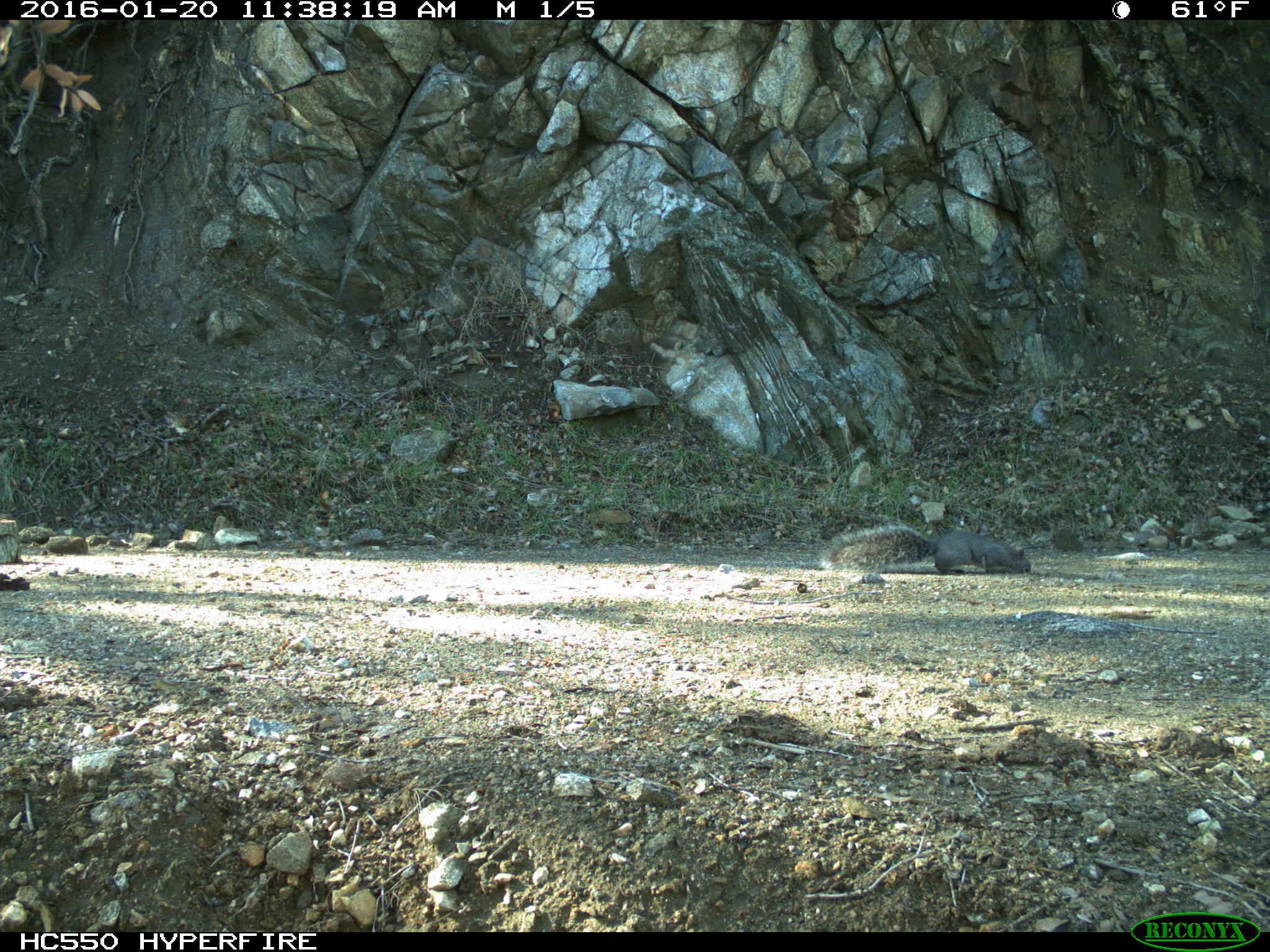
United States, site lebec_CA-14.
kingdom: Animalia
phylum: Chordata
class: Mammalia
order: Rodentia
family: Sciuridae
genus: Sciurus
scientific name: Sciurus carolinensis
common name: eastern gray squirrel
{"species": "Sciurus carolinensis (eastern gray squirrel)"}